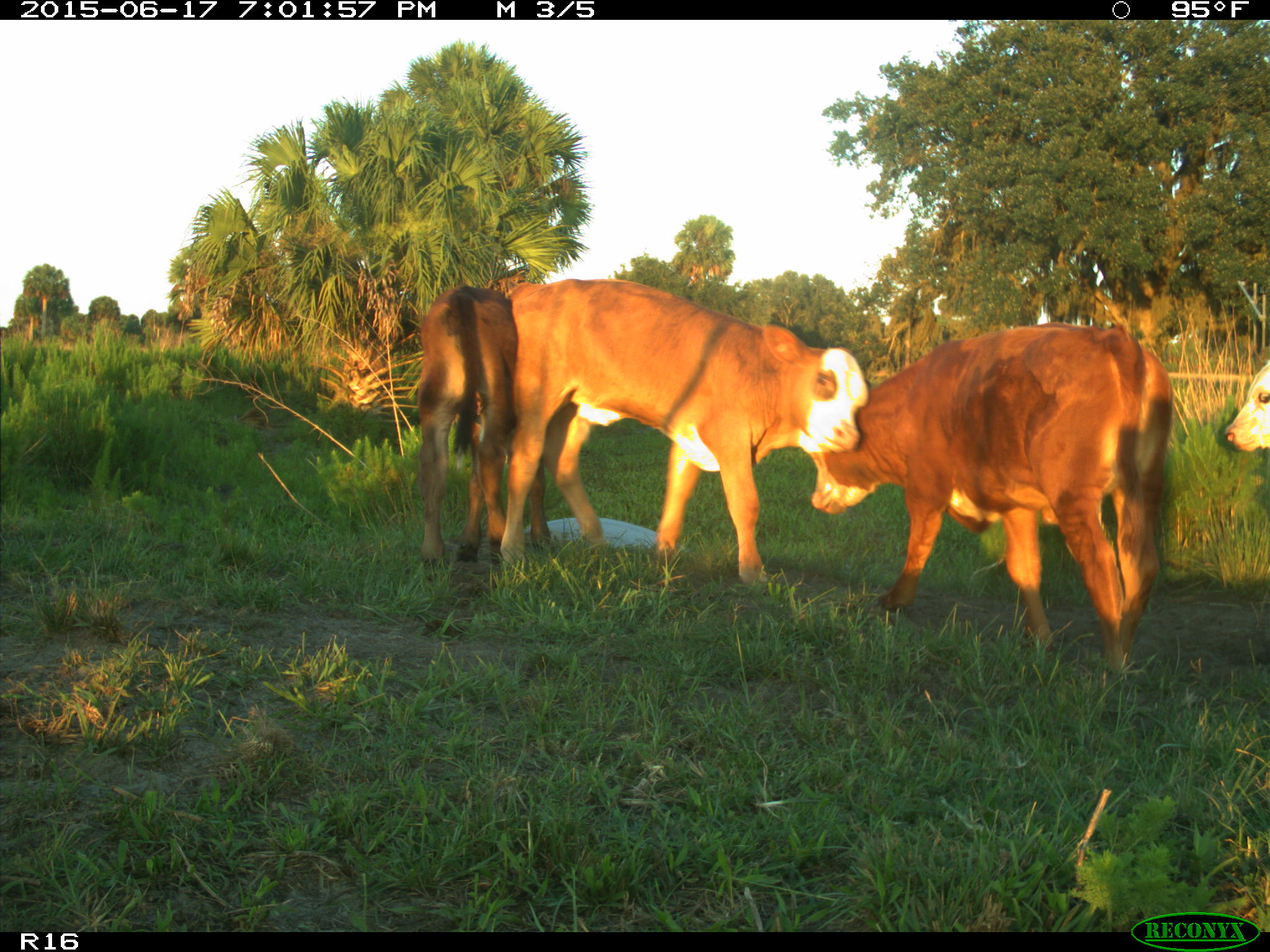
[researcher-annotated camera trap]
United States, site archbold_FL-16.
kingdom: Animalia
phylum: Chordata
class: Mammalia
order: Artiodactyla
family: Bovidae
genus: Bos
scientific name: Bos taurus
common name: domestic cow